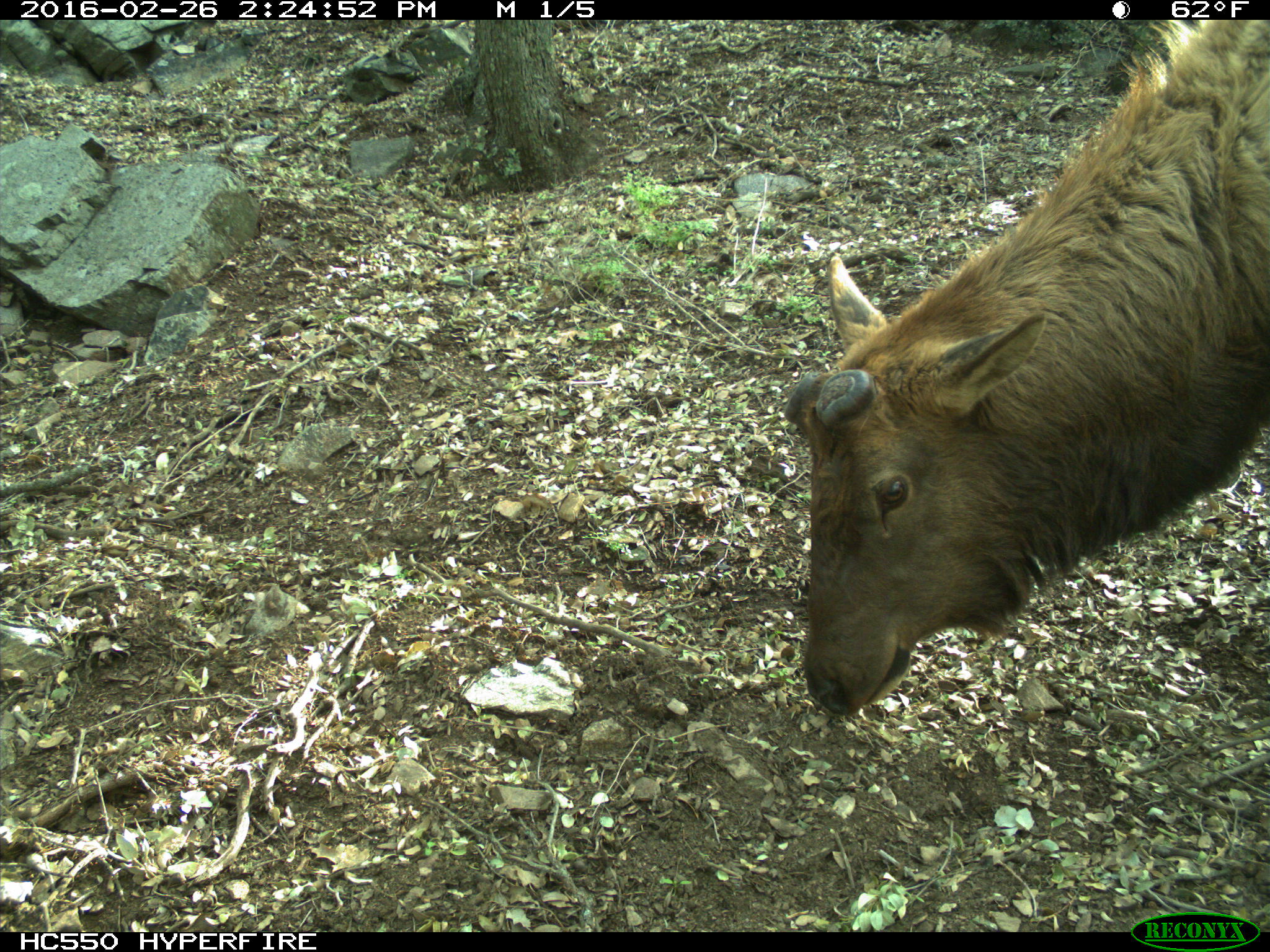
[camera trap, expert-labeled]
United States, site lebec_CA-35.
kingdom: Animalia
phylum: Chordata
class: Mammalia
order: Artiodactyla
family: Cervidae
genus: Cervus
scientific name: Cervus canadensis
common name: elk